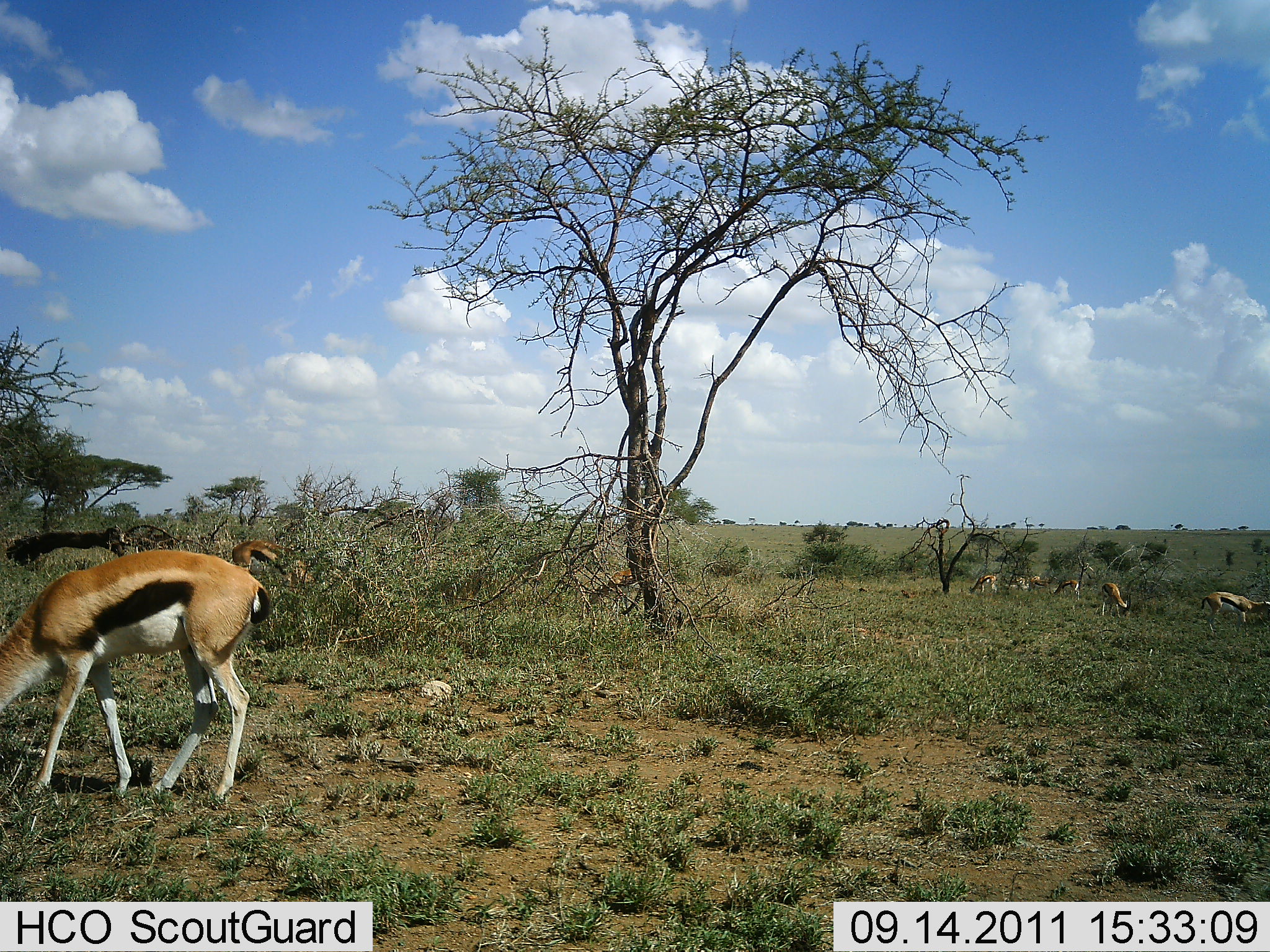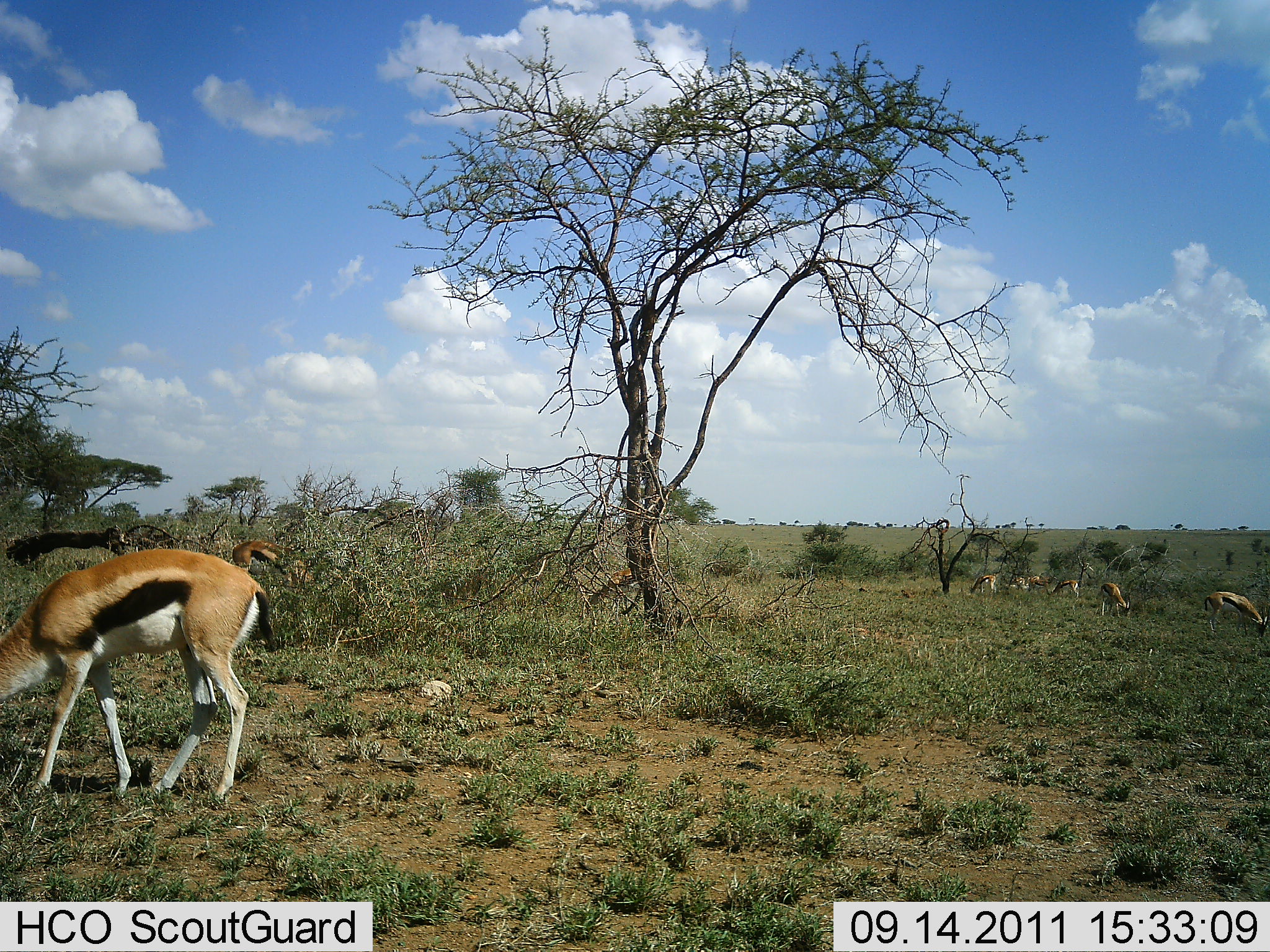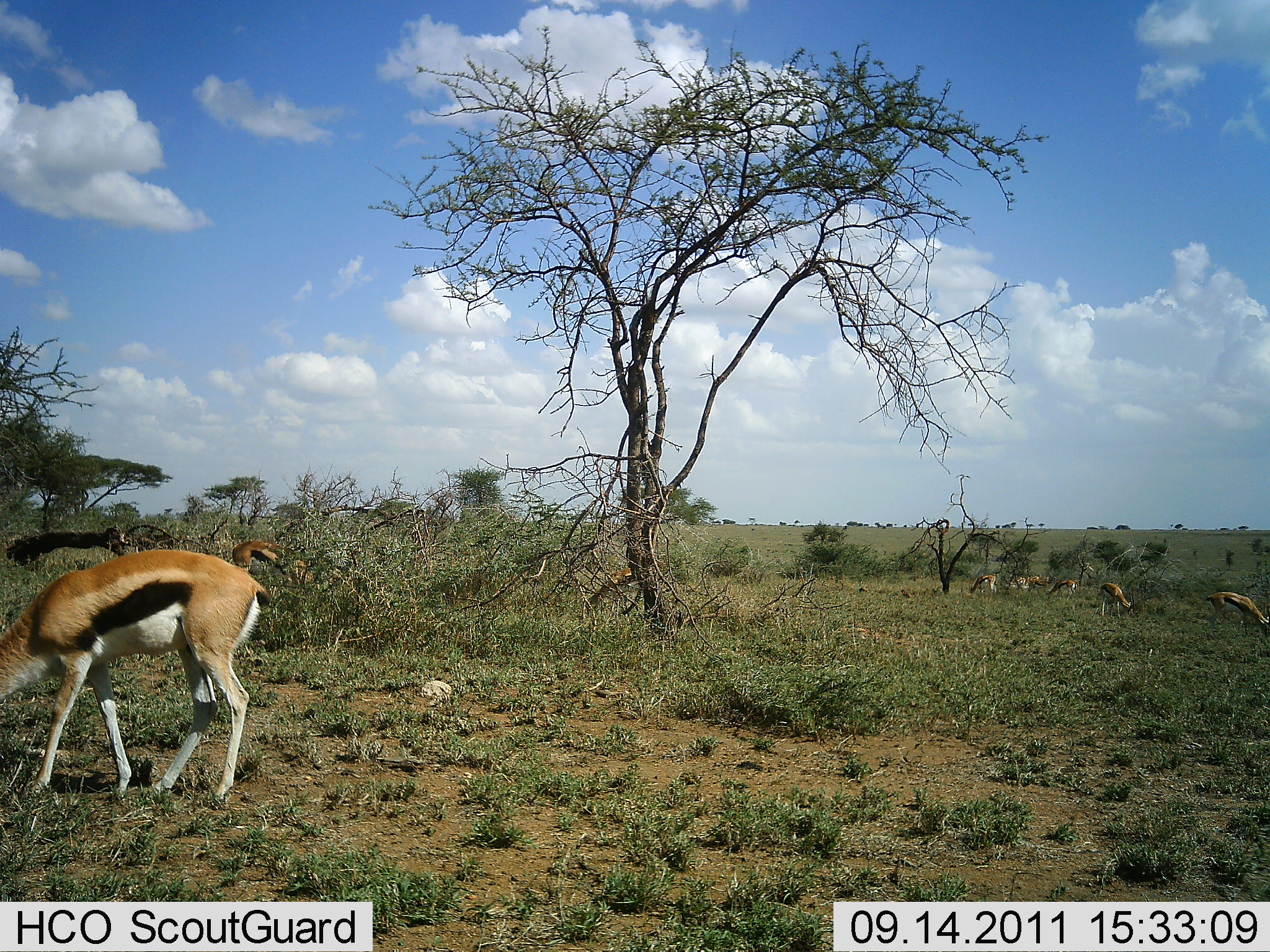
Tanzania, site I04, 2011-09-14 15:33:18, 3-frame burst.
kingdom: Animalia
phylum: Chordata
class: Mammalia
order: Artiodactyla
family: Bovidae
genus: Eudorcas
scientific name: Eudorcas thomsonii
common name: thomson's gazelle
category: gazellethomsons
Gazellethomsons (thomson's gazelle) (Eudorcas thomsonii), count 8. Behavior (volunteer vote fractions): standing 50%, resting 0%, moving 25%, interacting 0%. Young present (vote fraction): 0%. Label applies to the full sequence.